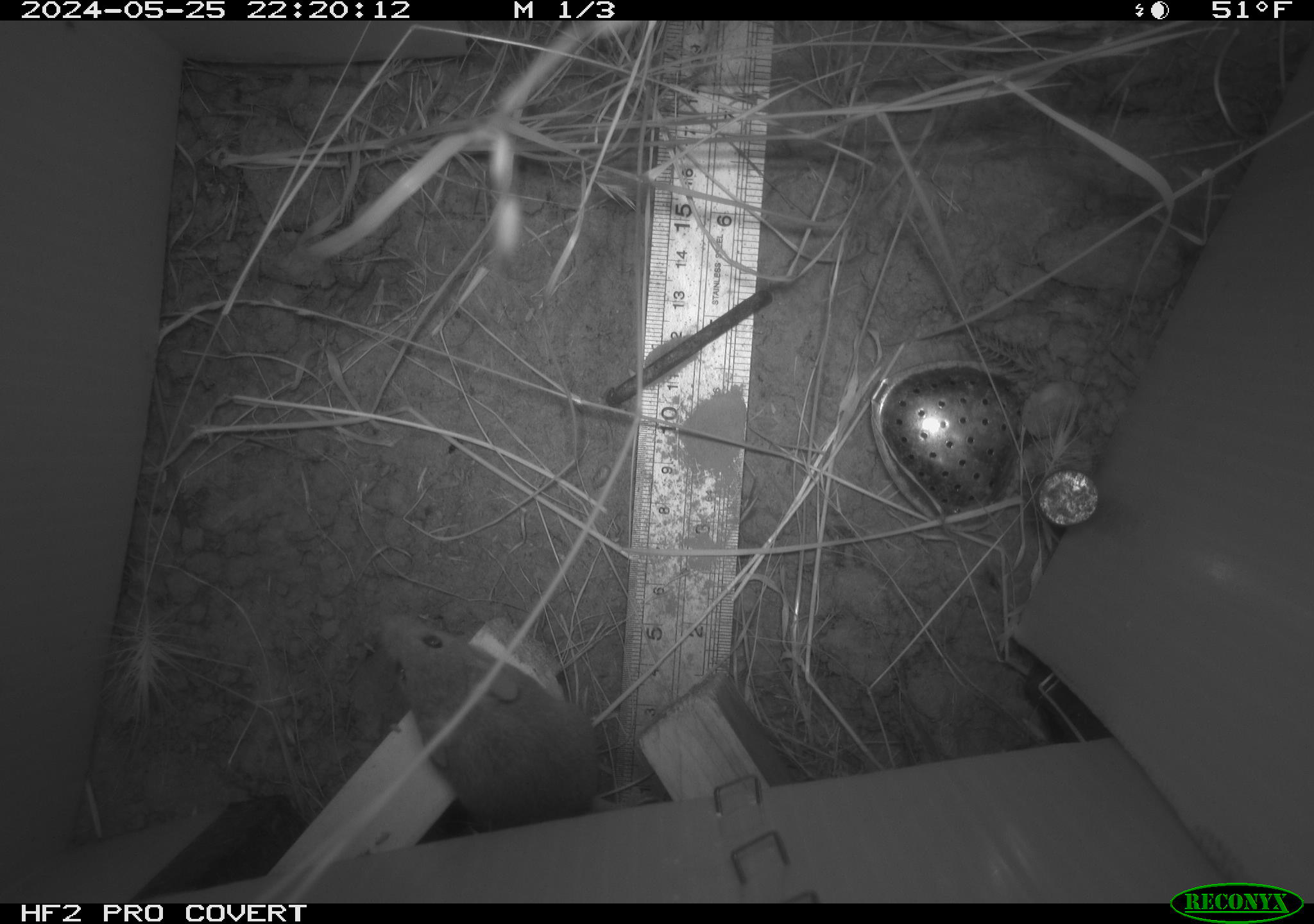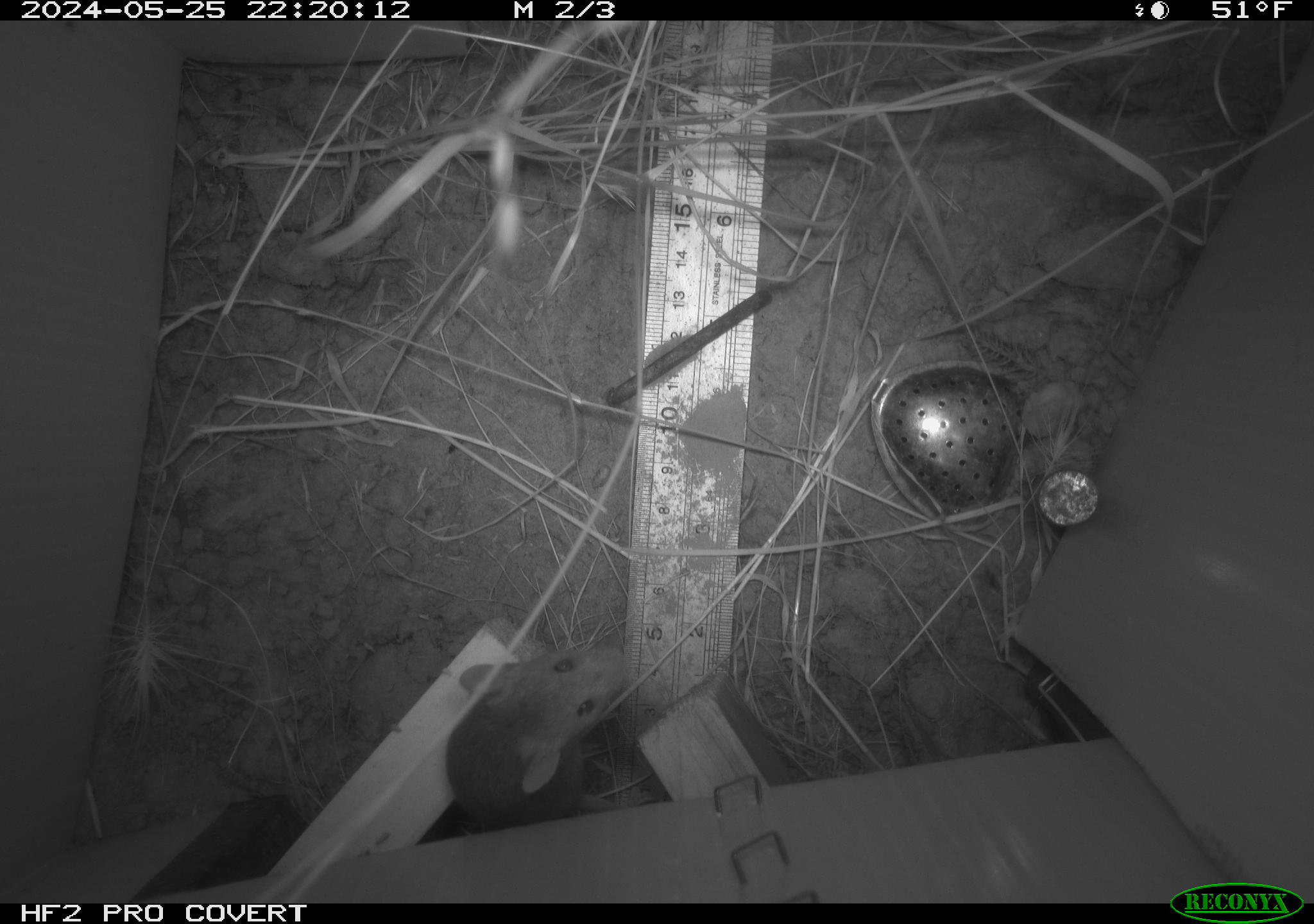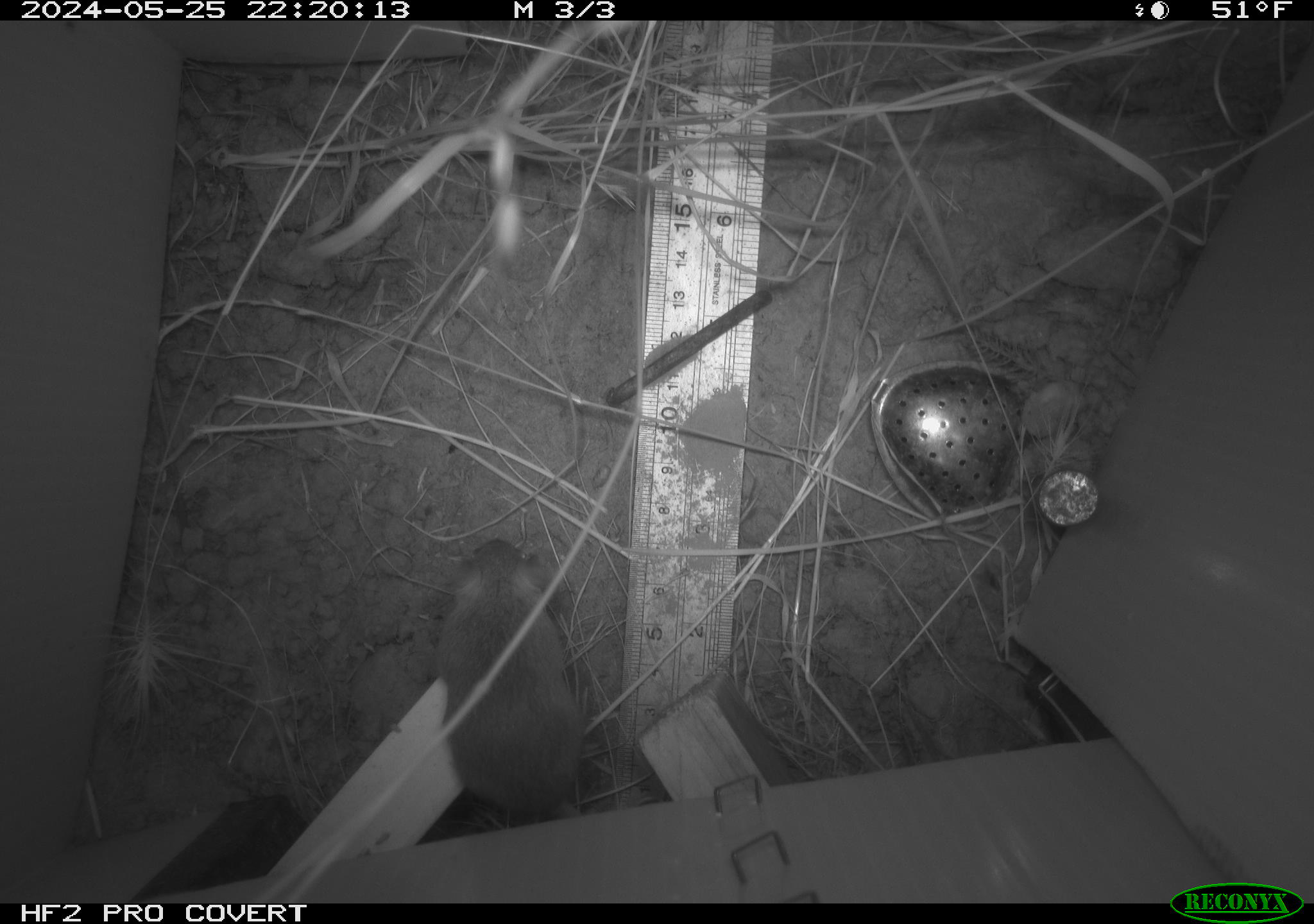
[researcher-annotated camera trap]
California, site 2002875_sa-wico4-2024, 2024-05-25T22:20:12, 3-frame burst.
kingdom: Animalia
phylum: Chordata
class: Mammalia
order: Rodentia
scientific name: Rodentia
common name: mouse species